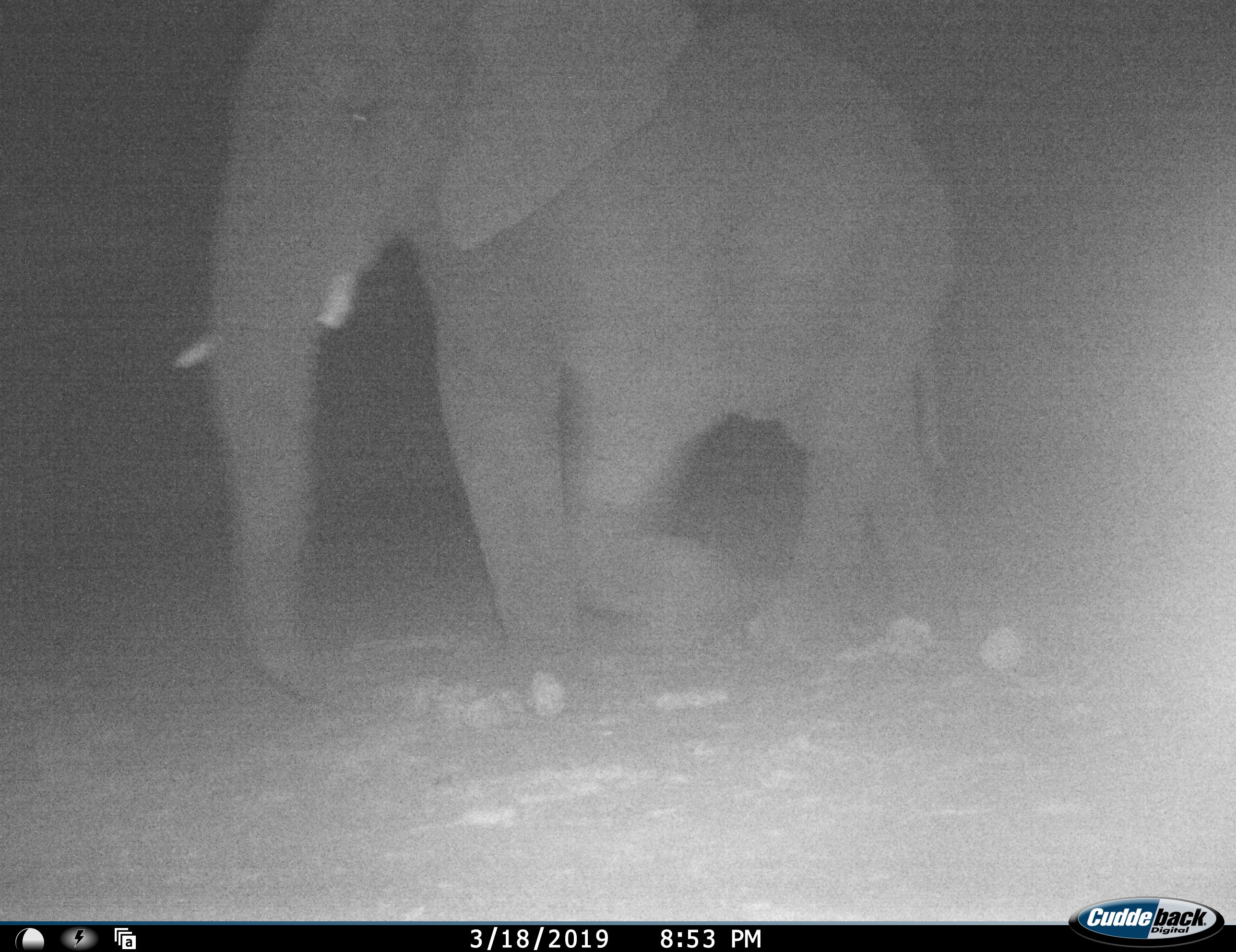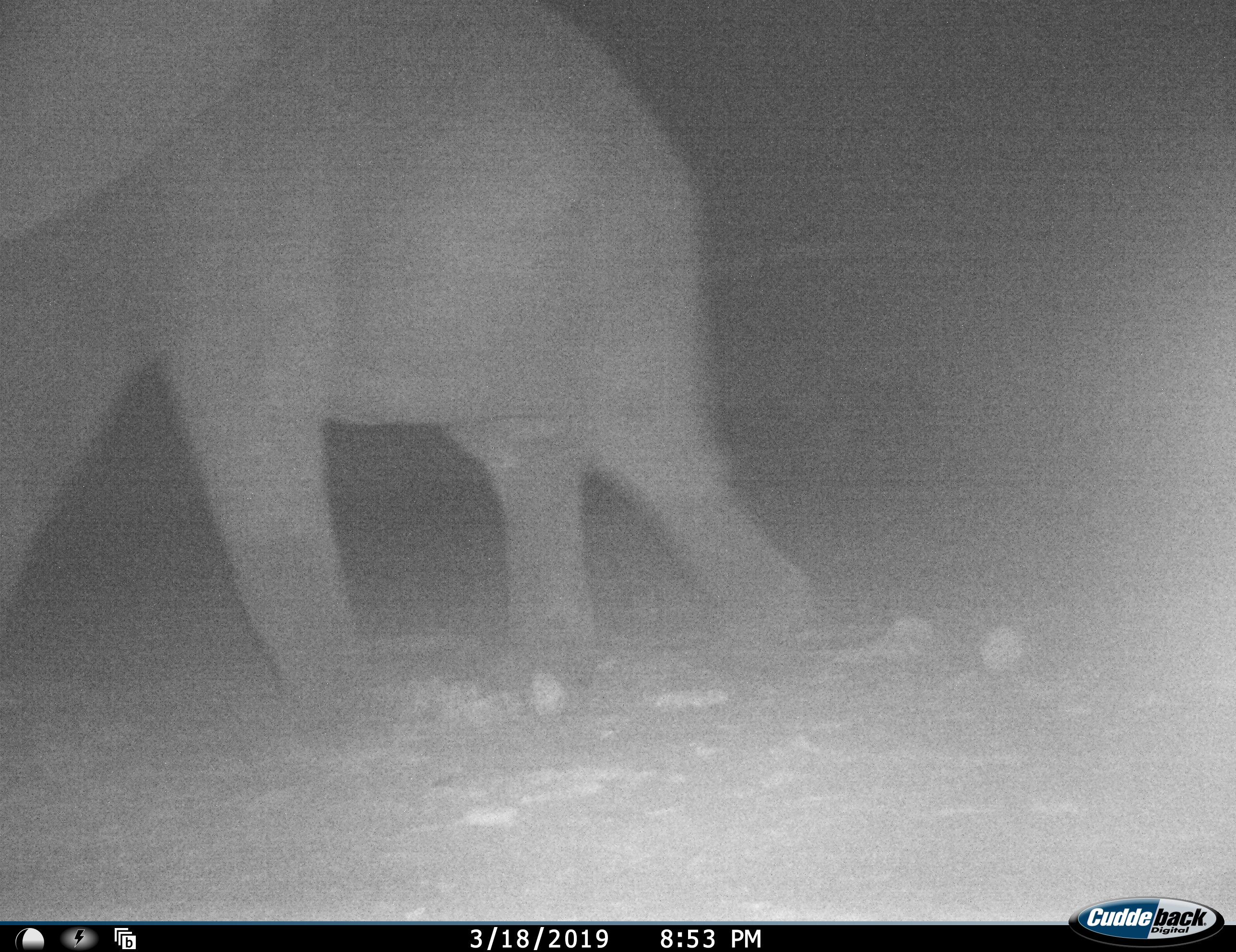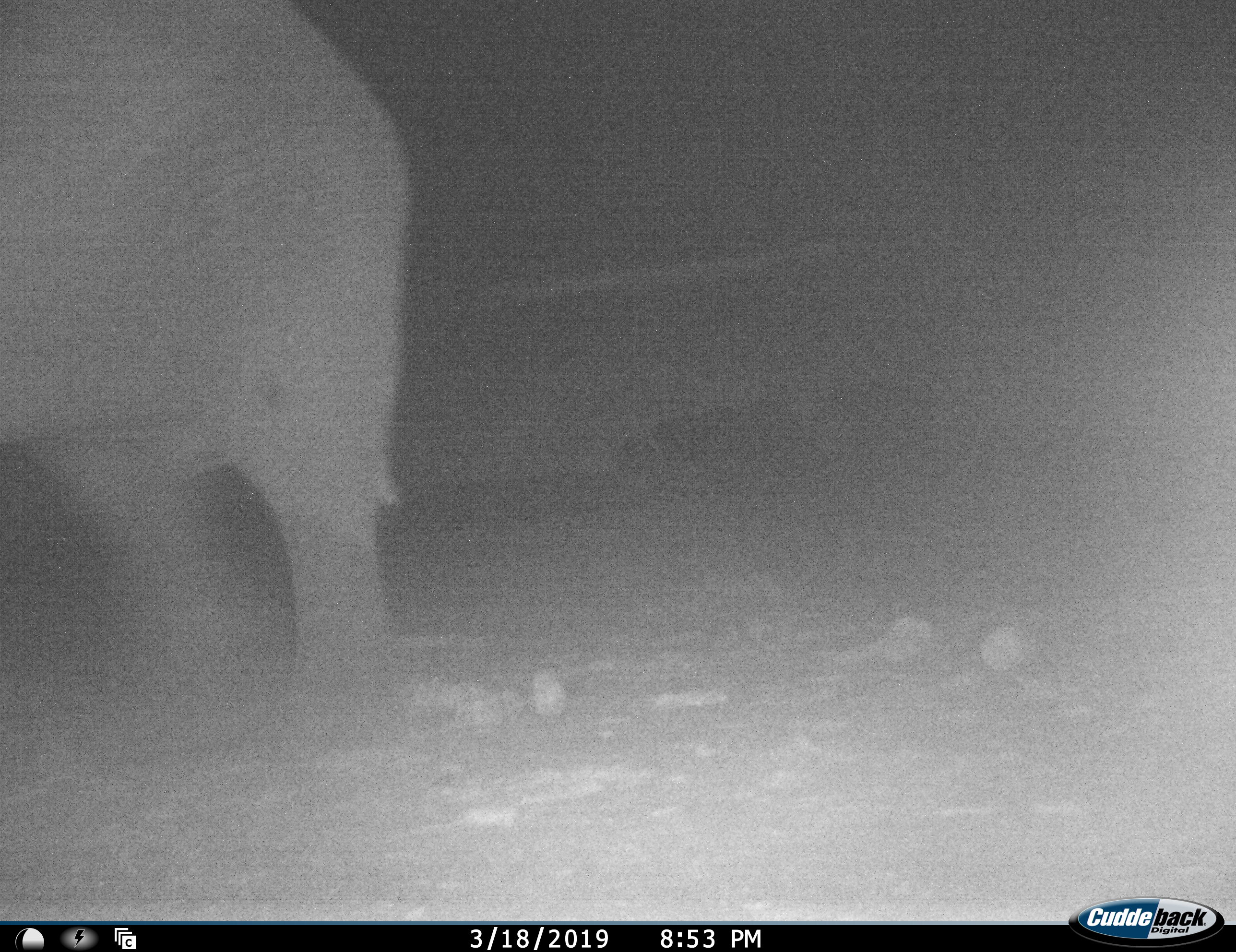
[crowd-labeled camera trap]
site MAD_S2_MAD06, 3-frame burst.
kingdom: Animalia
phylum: Chordata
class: Mammalia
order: Proboscidea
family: Elephantidae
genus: Loxodonta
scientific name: Loxodonta africana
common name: african bush elephant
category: elephant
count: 1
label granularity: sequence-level